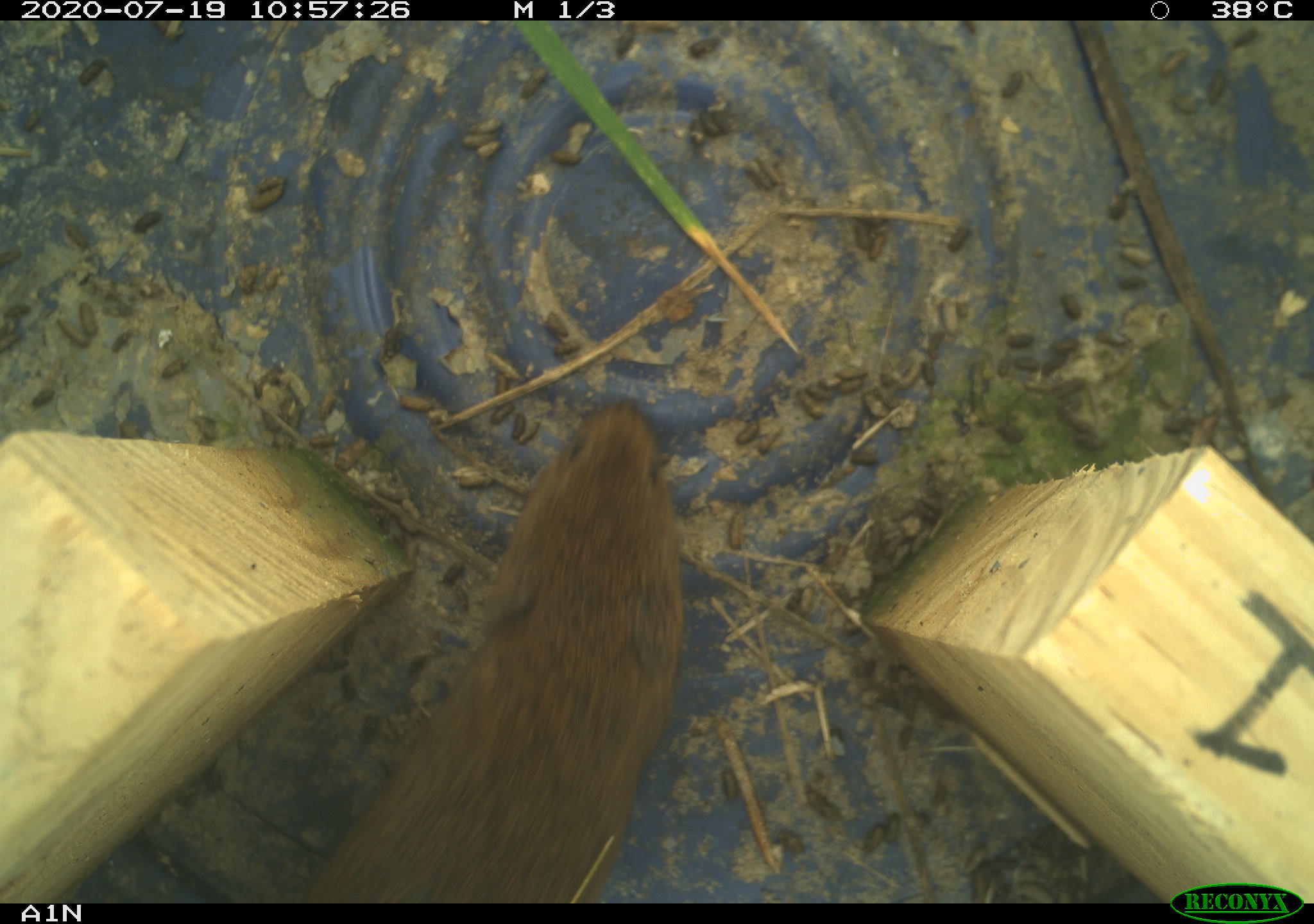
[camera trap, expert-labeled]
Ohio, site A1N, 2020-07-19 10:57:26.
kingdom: Animalia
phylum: Chordata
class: Mammalia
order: Rodentia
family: Cricetidae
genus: Microtus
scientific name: Microtus pennsylvanicus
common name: meadow vole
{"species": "meadow vole (Microtus pennsylvanicus)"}